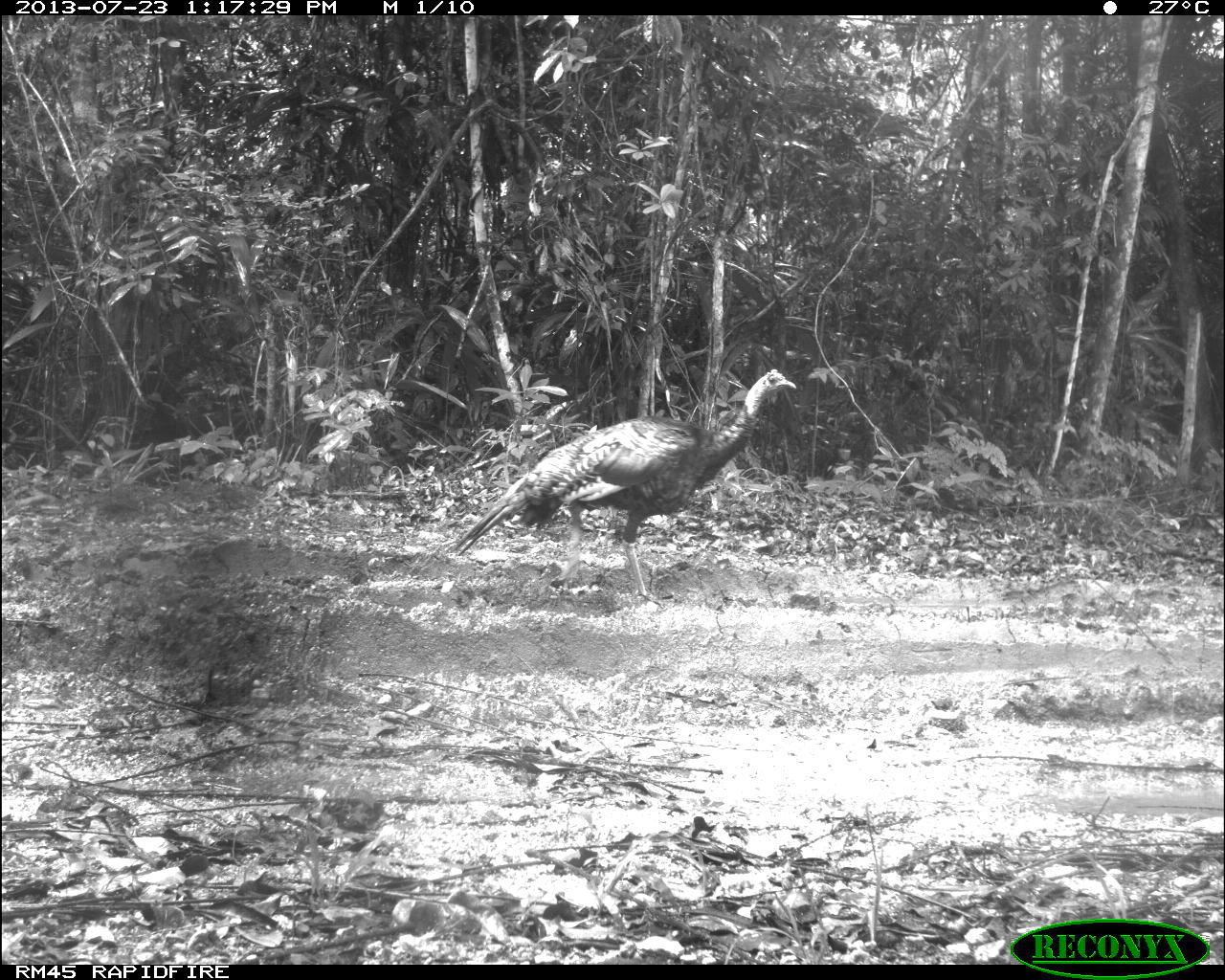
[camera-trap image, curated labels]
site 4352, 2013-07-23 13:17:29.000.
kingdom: Animalia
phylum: Chordata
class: Aves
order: Galliformes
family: Phasianidae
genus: Meleagris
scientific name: Meleagris ocellata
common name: ocellated turkey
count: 1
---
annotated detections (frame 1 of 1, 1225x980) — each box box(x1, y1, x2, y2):
meleagris ocellata: box(449, 368, 797, 608)